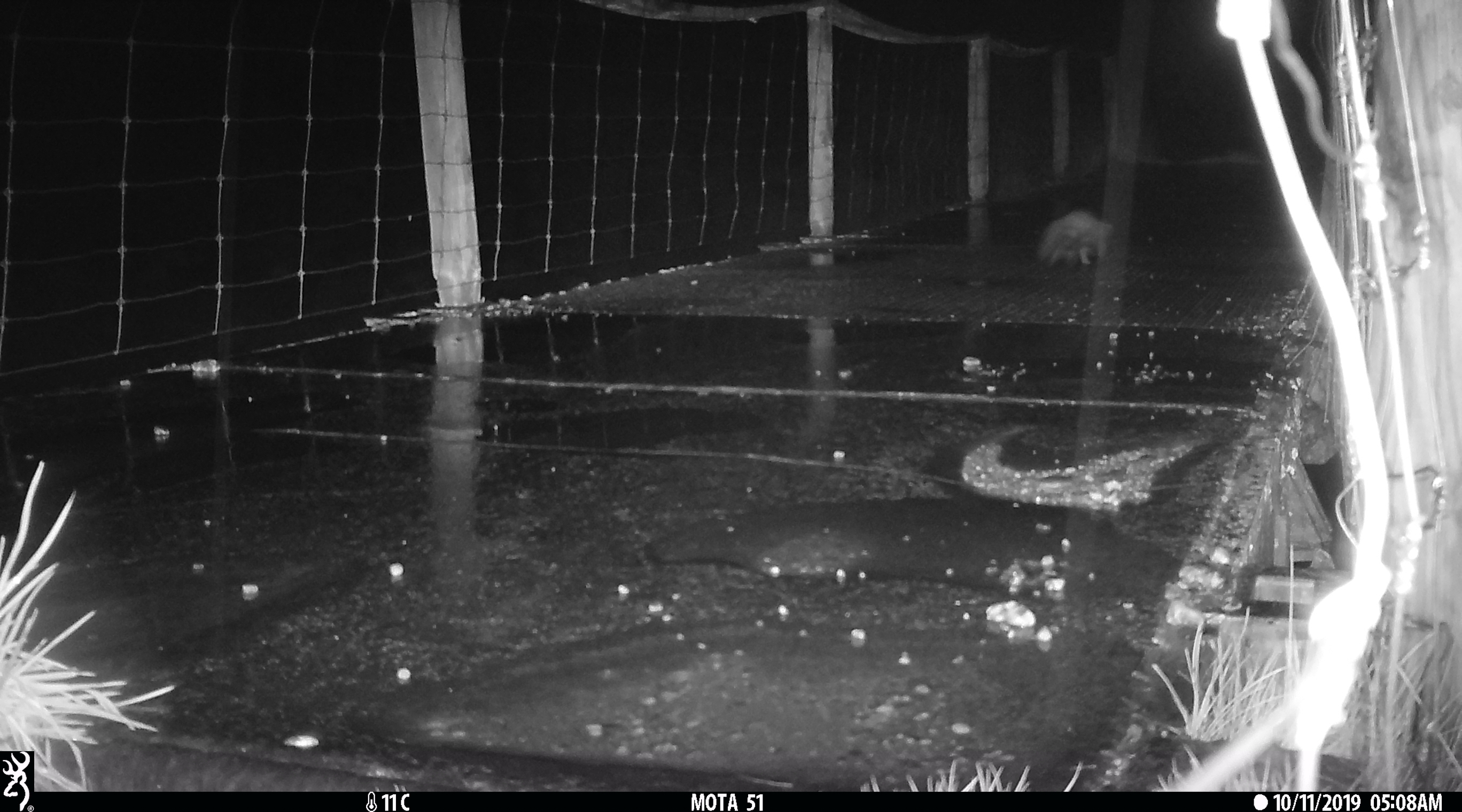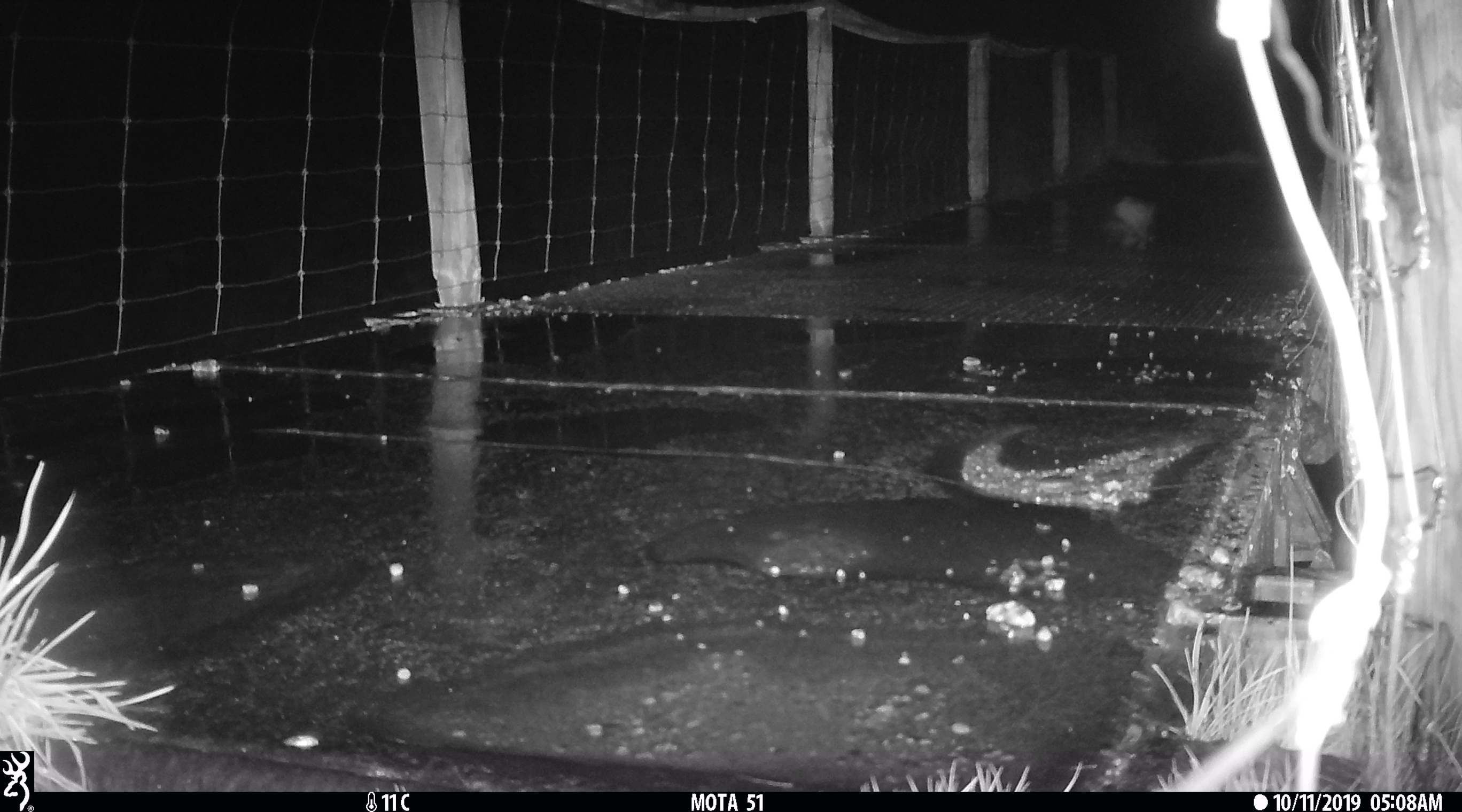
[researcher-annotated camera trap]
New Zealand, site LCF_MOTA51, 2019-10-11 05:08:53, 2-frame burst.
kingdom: Animalia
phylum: Chordata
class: Mammalia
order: Carnivora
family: Mustelidae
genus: Mustela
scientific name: Mustela furo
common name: ferret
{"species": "ferret (Mustela furo)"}